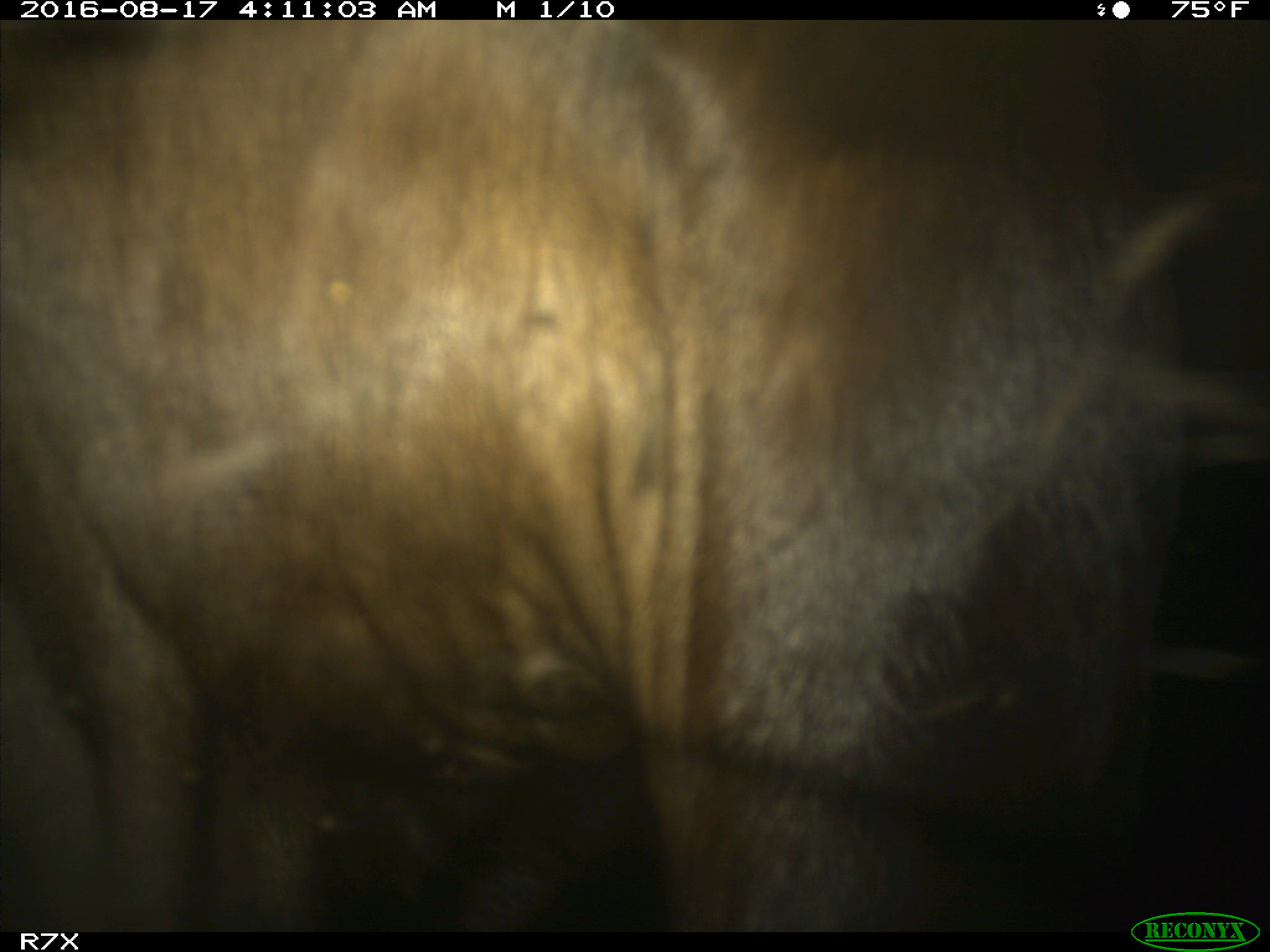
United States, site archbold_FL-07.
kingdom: Animalia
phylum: Chordata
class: Mammalia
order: Artiodactyla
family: Bovidae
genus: Bos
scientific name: Bos taurus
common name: domestic cow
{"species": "Bos taurus (domestic cow)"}